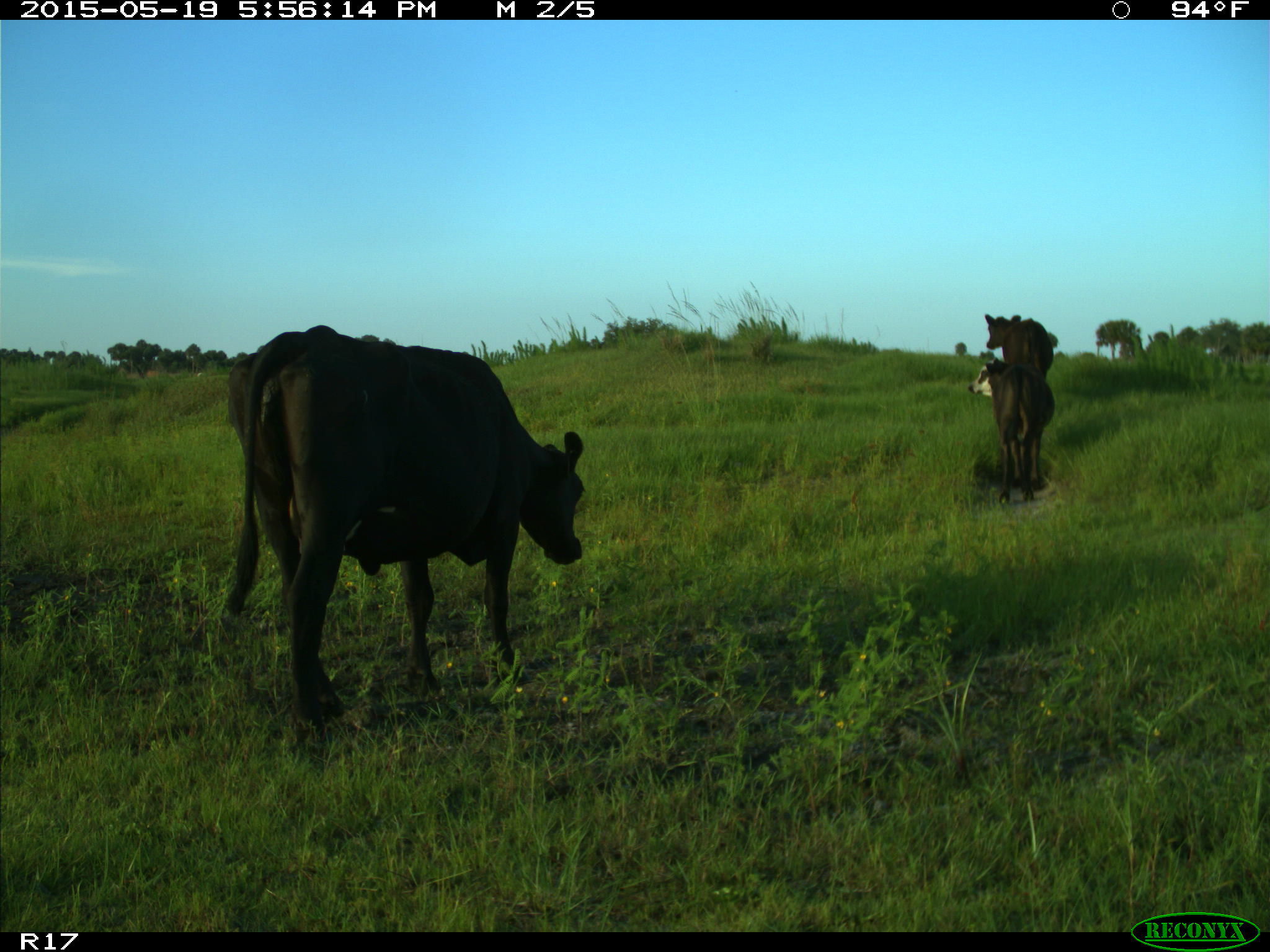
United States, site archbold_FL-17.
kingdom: Animalia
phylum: Chordata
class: Mammalia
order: Artiodactyla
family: Bovidae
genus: Bos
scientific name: Bos taurus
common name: domestic cow